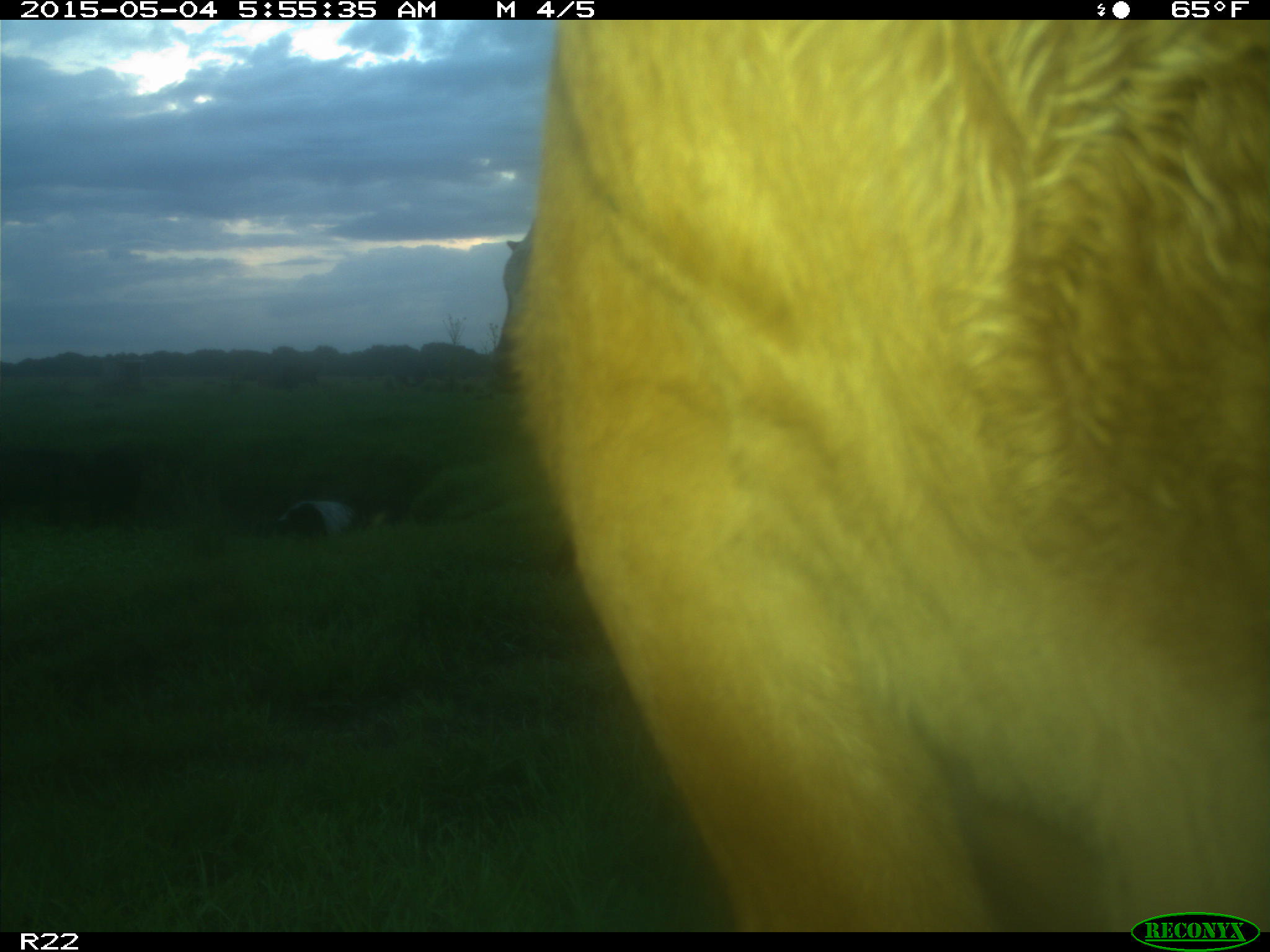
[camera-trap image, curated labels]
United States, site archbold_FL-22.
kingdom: Animalia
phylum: Chordata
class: Mammalia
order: Artiodactyla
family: Bovidae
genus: Bos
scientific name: Bos taurus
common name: domestic cow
Bos taurus (domestic cow).